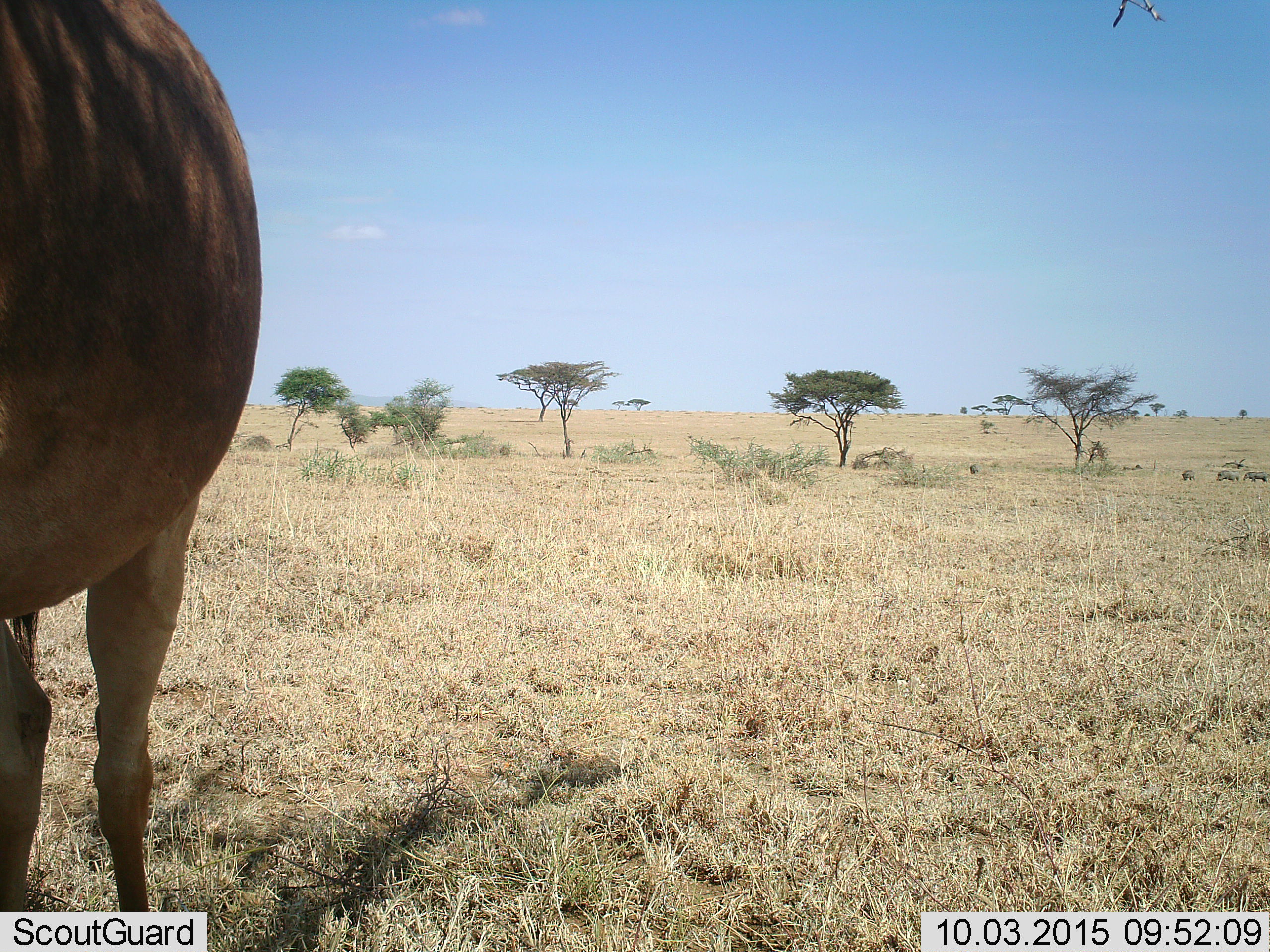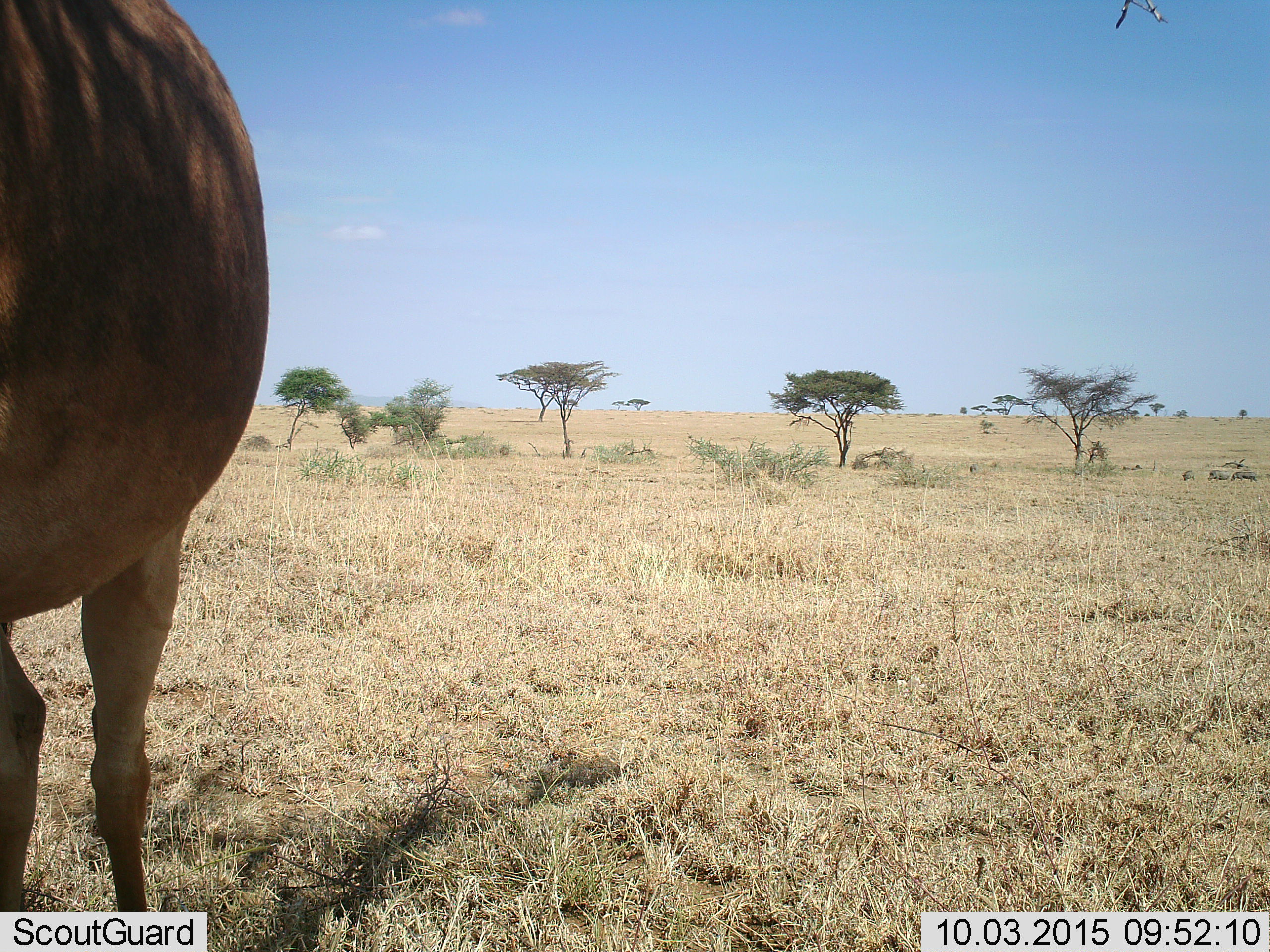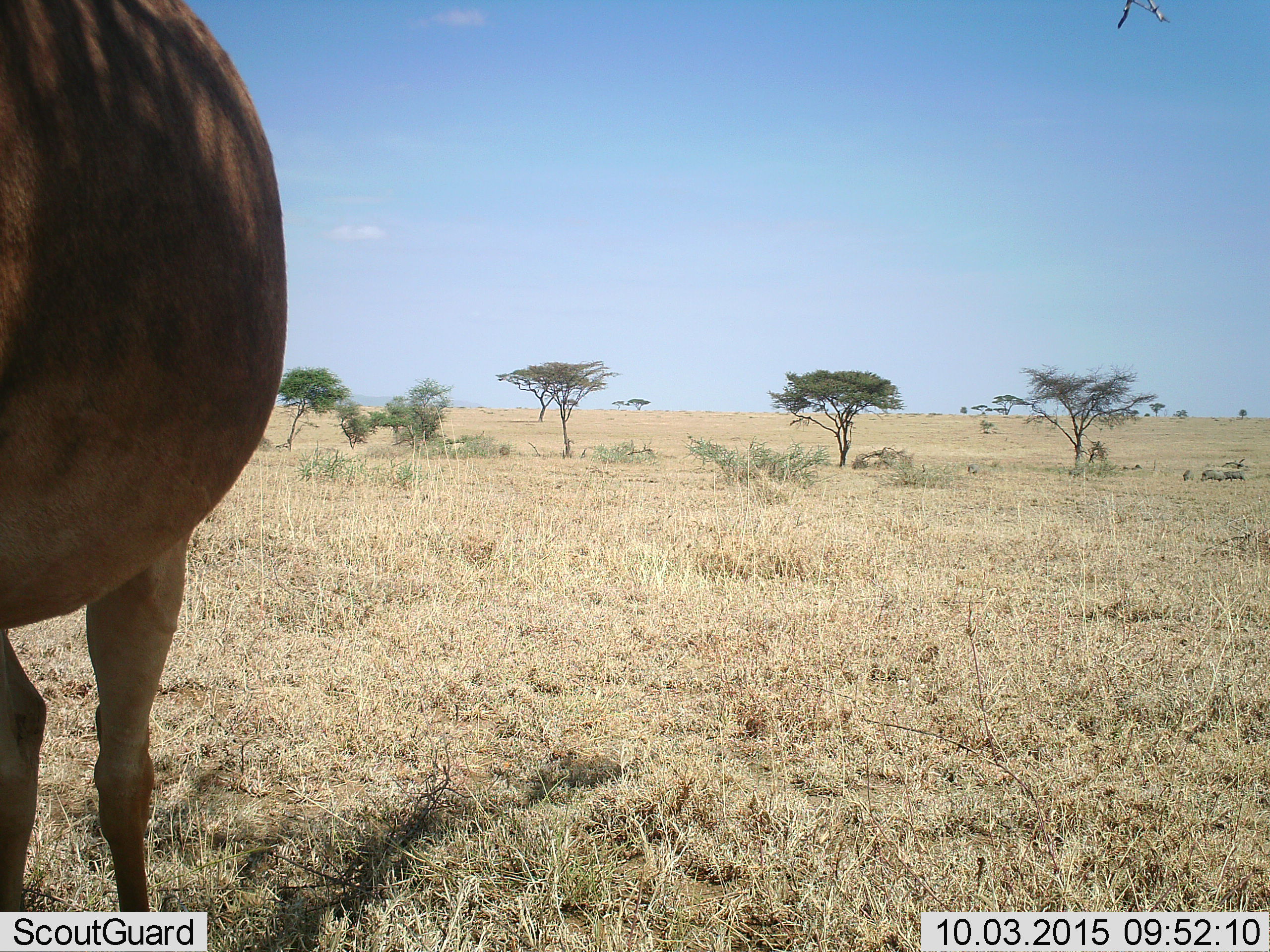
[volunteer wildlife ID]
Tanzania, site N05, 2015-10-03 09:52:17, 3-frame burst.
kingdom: Animalia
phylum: Chordata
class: Mammalia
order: Artiodactyla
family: Bovidae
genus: Alcelaphus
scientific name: Alcelaphus buselaphus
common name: hartebeest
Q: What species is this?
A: Hartebeest (Alcelaphus buselaphus).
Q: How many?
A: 1.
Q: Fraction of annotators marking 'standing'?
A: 75%.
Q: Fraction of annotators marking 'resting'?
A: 0%.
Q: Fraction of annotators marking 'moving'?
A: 0%.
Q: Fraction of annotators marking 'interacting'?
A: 0%.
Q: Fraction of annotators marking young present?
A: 0%.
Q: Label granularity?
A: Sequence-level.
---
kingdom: Animalia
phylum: Chordata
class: Mammalia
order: Artiodactyla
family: Suidae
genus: Phacochoerus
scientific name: Phacochoerus africanus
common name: warthog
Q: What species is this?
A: Warthog (Phacochoerus africanus).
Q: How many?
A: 5.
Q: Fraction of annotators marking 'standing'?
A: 75%.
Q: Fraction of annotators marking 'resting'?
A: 0%.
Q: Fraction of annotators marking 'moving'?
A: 75%.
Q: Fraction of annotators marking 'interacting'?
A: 0%.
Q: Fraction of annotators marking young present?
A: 0%.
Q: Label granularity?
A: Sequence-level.